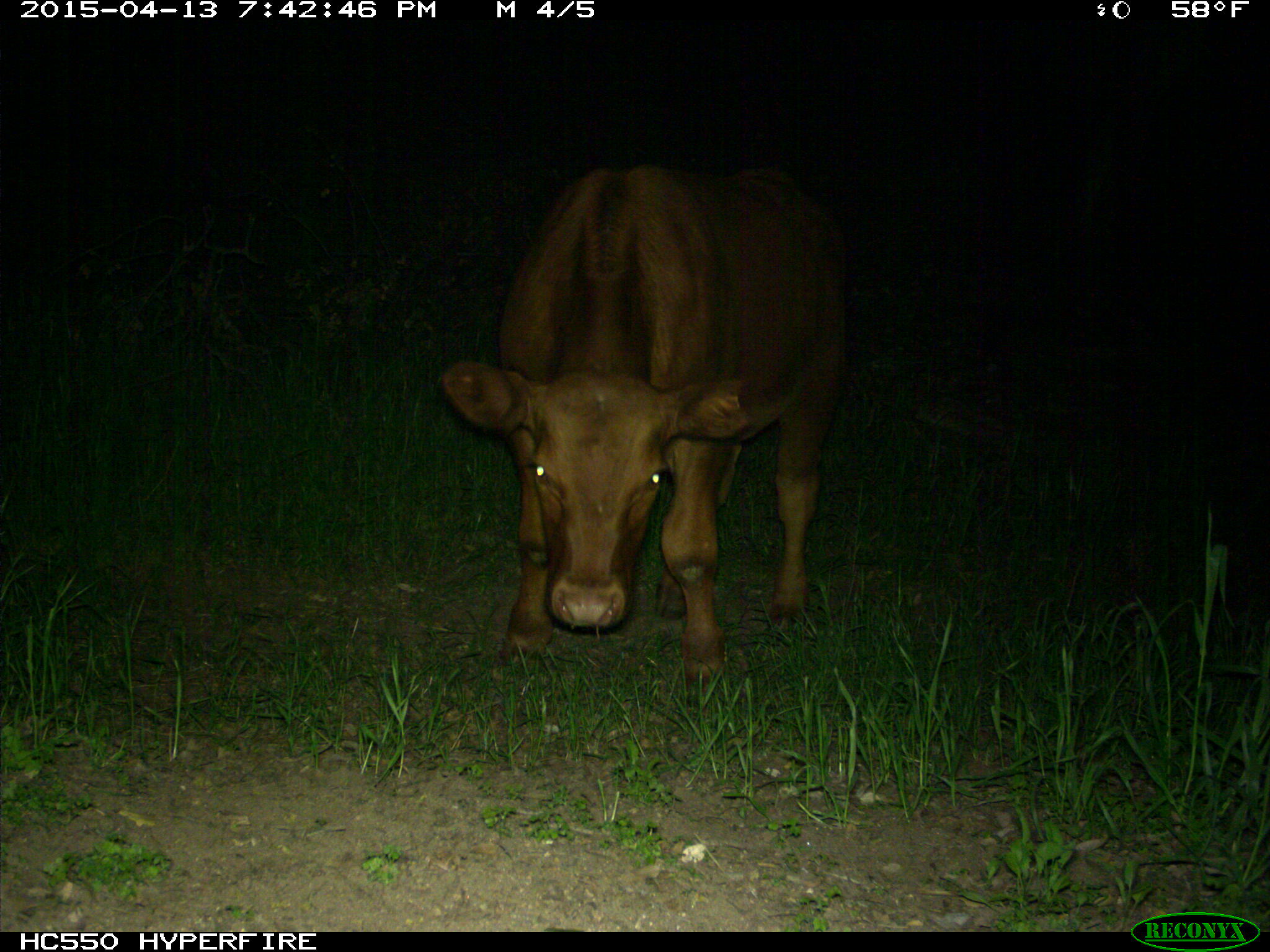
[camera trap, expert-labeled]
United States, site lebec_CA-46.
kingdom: Animalia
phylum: Chordata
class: Mammalia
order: Artiodactyla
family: Bovidae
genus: Bos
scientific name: Bos taurus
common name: domestic cow